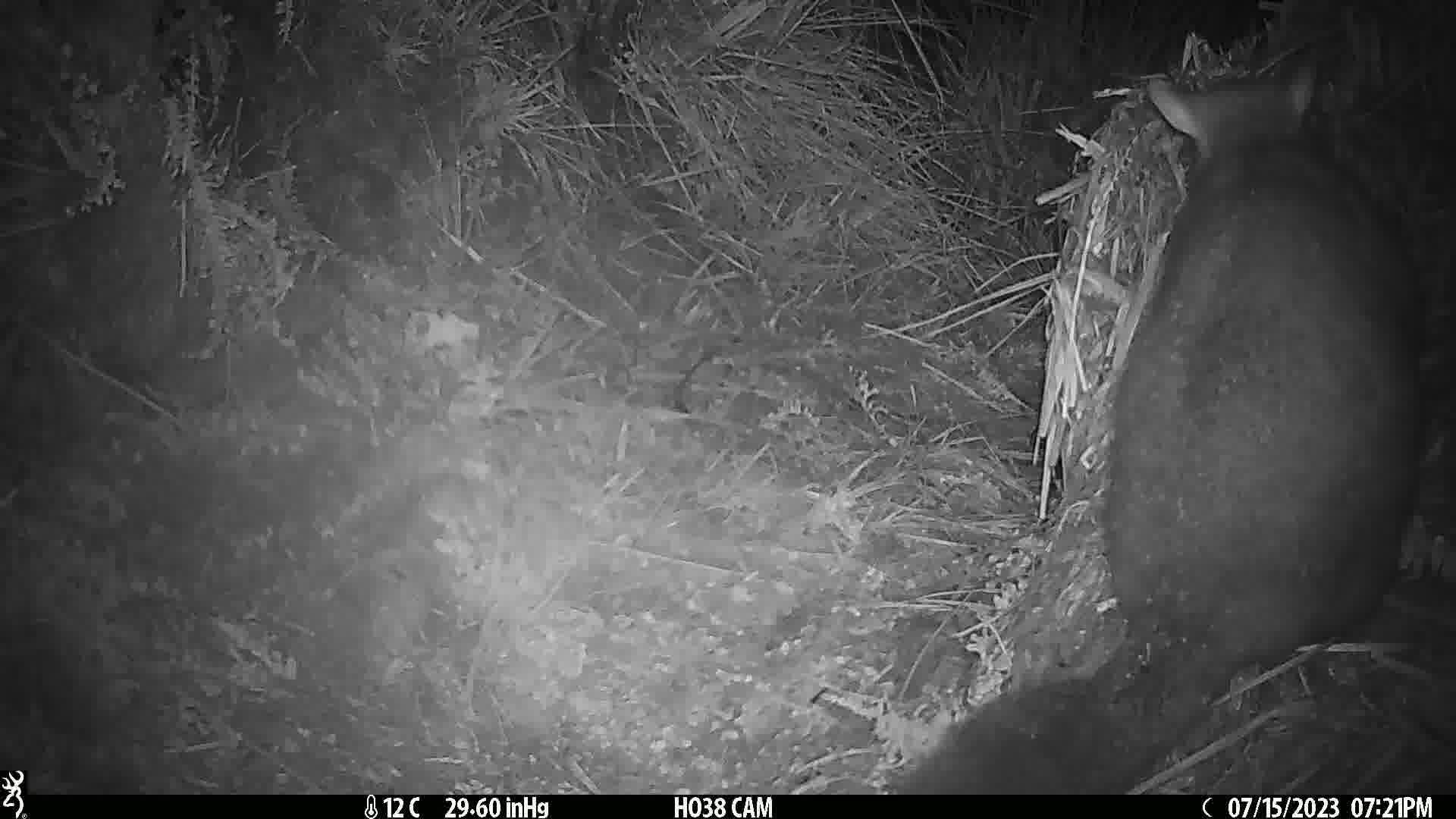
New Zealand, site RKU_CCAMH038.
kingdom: Animalia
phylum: Chordata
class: Mammalia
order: Diprotodontia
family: Phalangeridae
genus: Trichosurus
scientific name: Trichosurus vulpecula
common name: common brushtail possum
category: possum